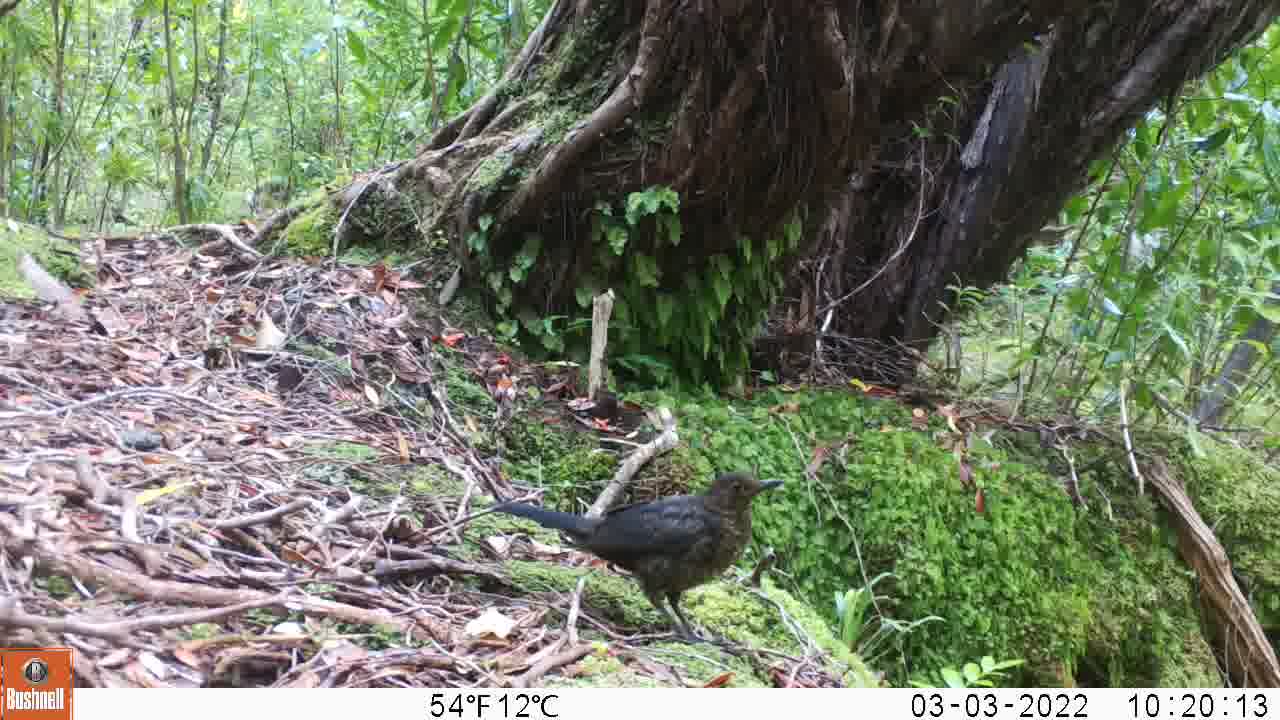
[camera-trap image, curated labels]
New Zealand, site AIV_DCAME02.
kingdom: Animalia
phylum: Chordata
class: Aves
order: Passeriformes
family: Turdidae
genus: Turdus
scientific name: Turdus merula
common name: eurasian blackbird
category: blackbird